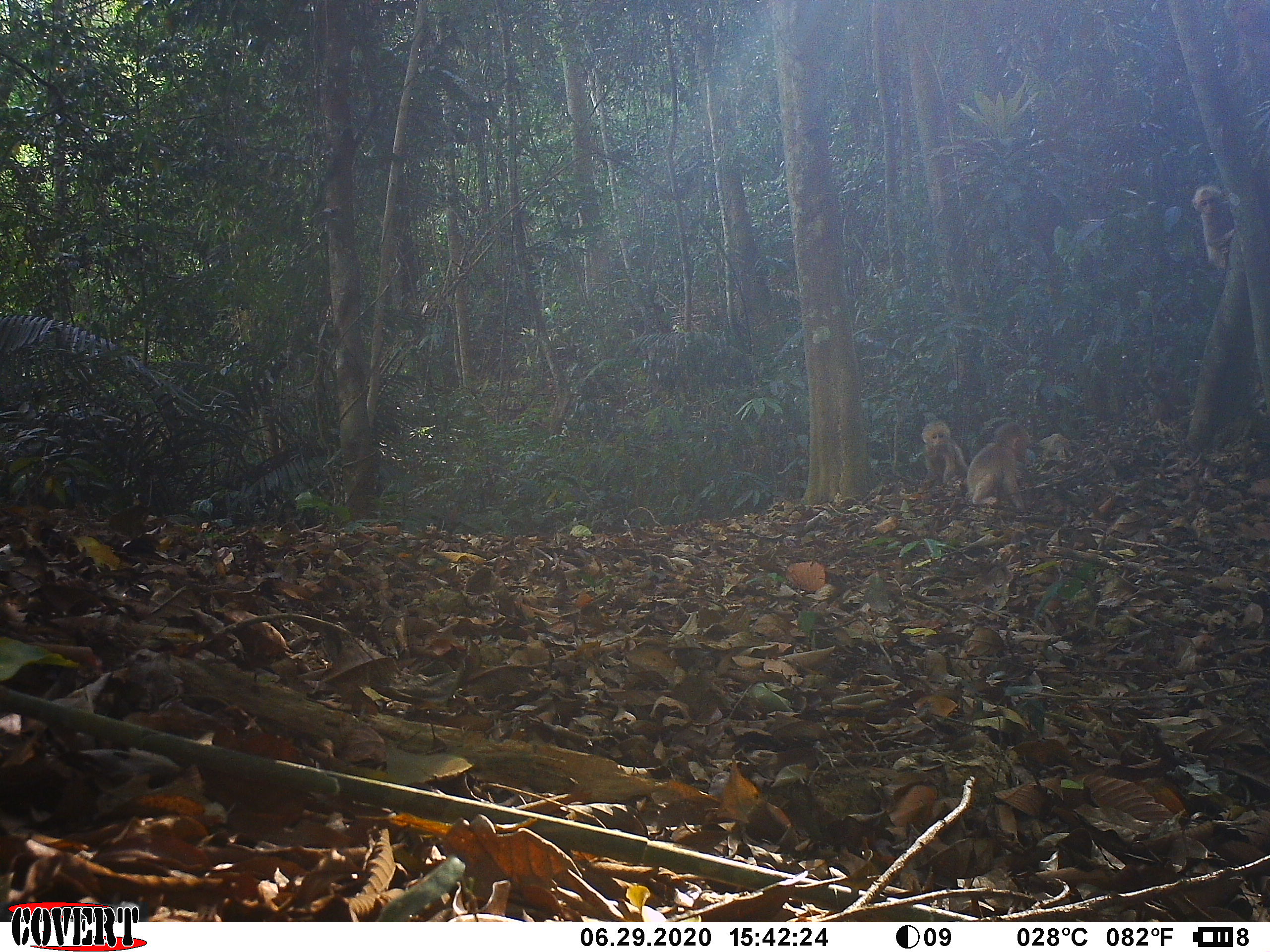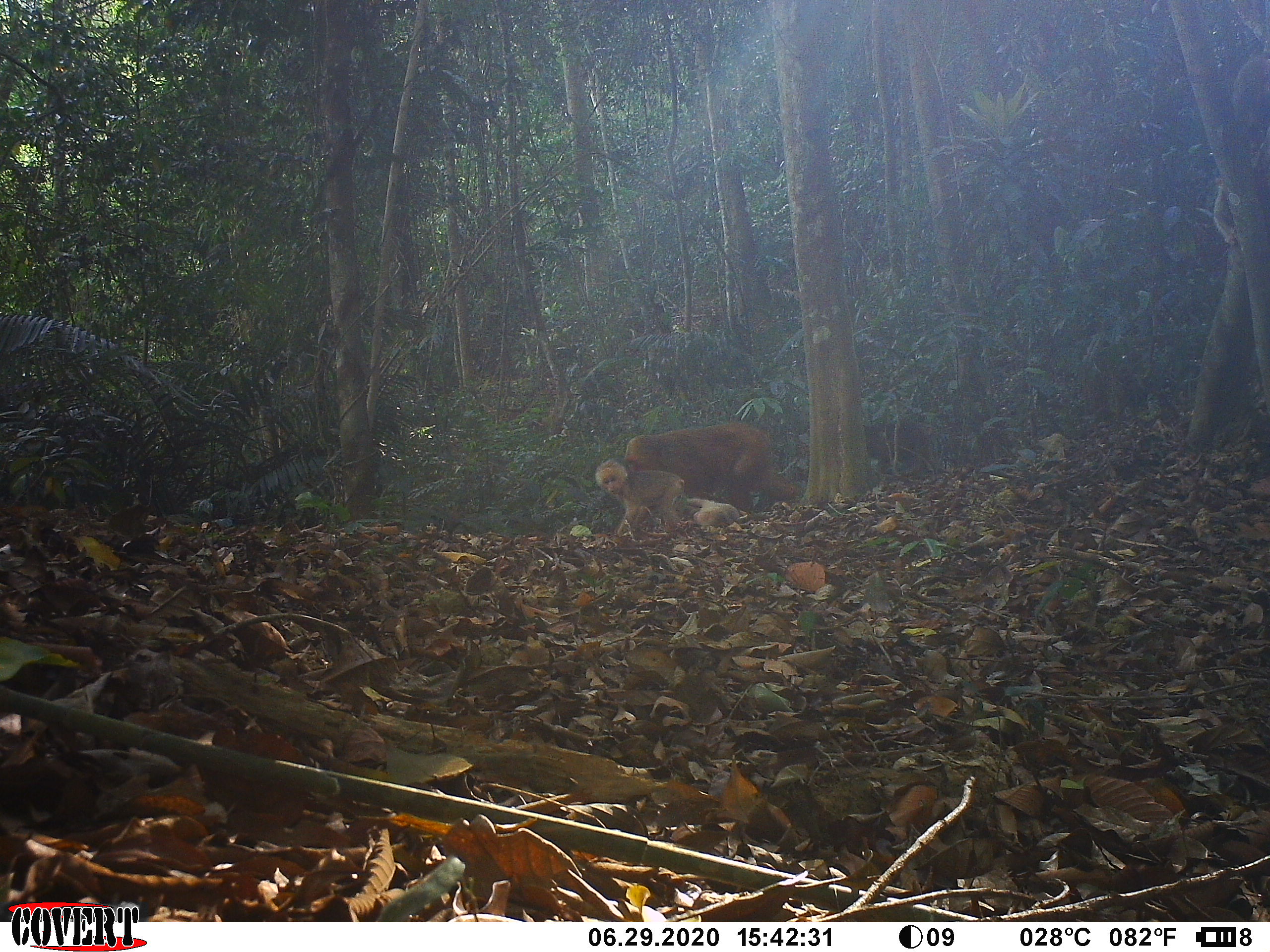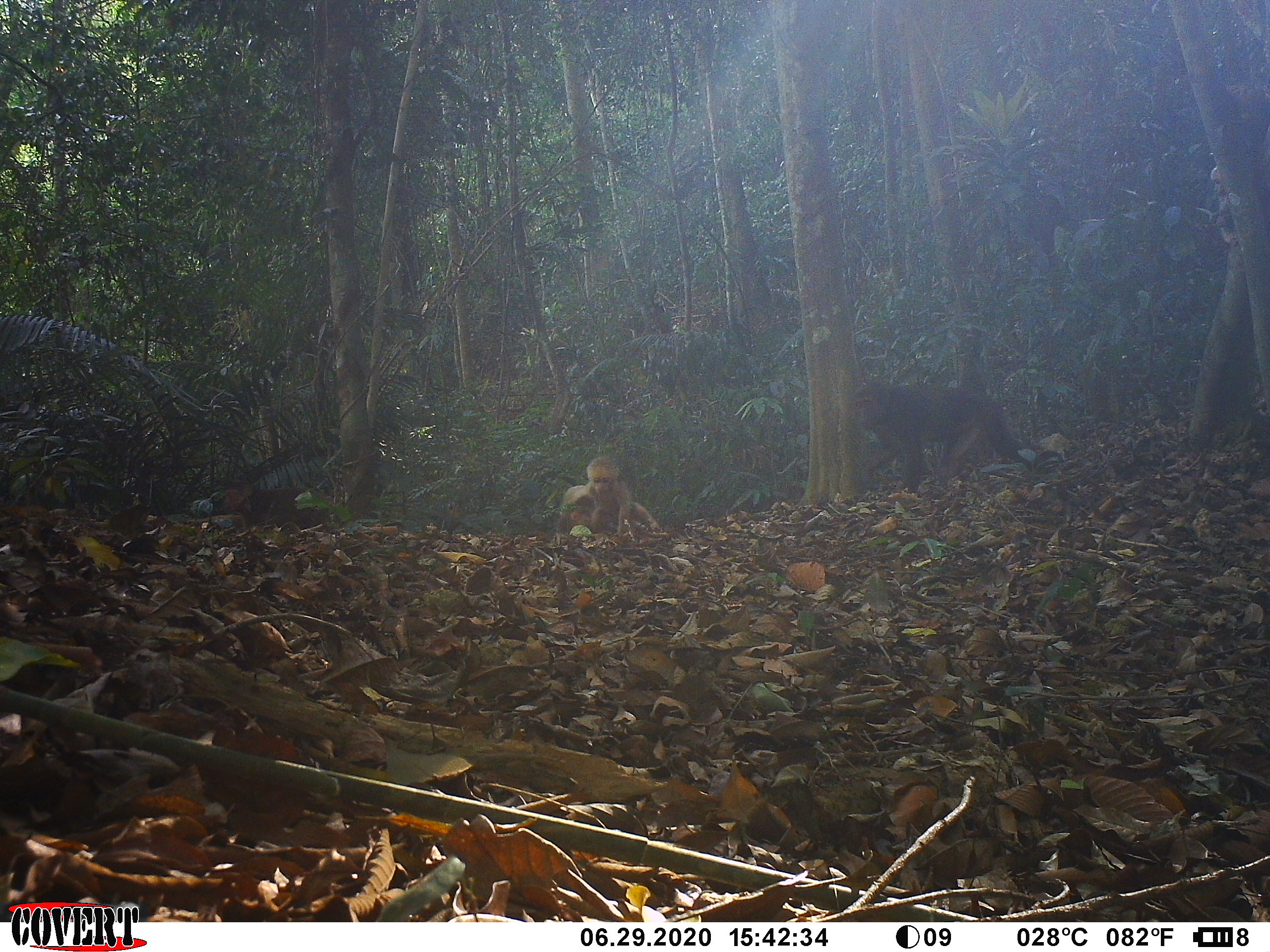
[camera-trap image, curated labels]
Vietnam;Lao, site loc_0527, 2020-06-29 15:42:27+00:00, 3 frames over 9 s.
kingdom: Animalia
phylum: Chordata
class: Mammalia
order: Primates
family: Cercopithecidae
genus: Macaca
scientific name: Macaca arctoides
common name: stump-tailed macaque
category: stump tailed macaque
Stump tailed macaque (stump-tailed macaque) (Macaca arctoides). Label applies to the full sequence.